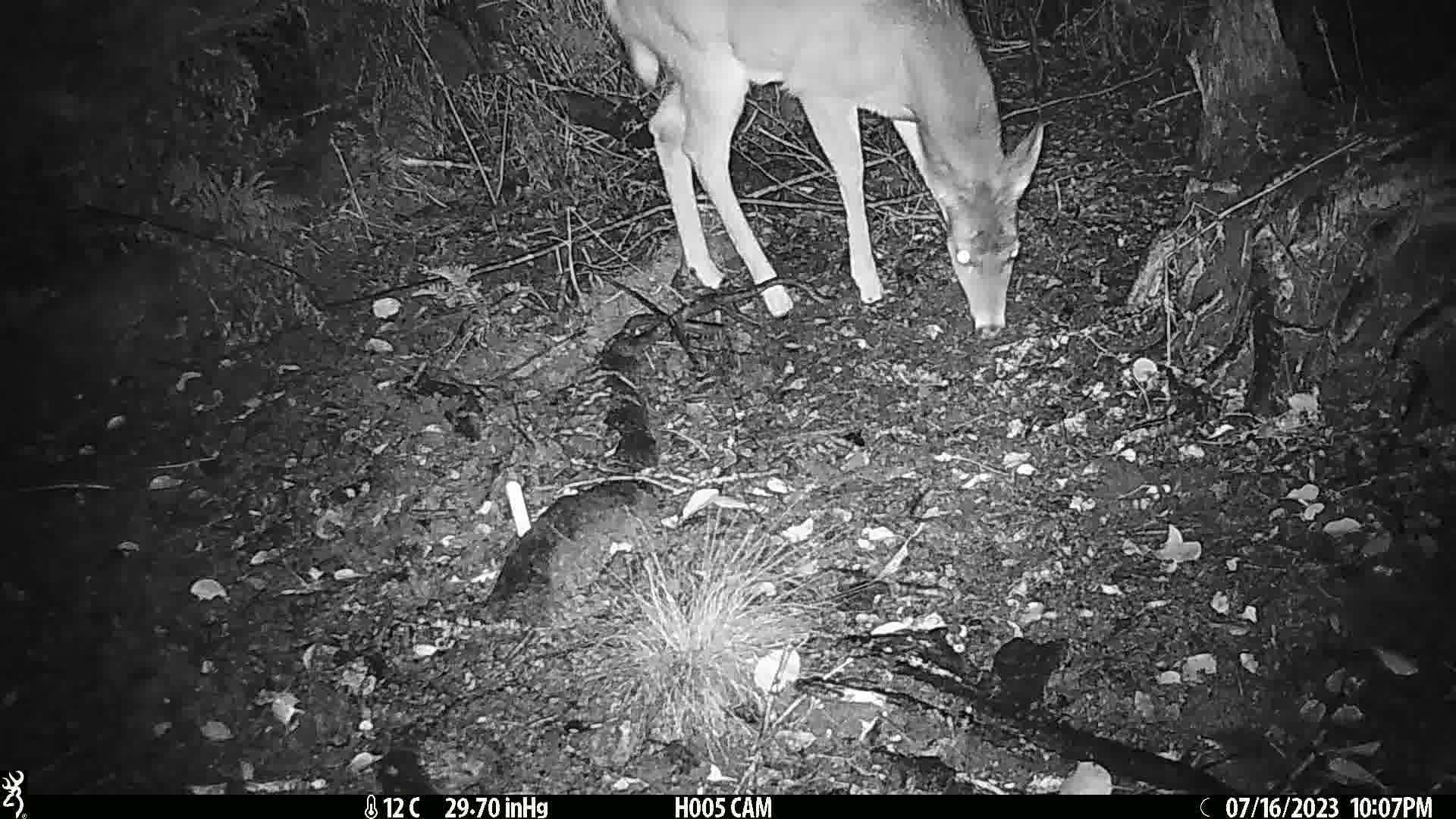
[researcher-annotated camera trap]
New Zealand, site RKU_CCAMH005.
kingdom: Animalia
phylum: Chordata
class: Mammalia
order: Artiodactyla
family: Cervidae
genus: Odocoileus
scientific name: Odocoileus virginianus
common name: white-tailed deer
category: white tailed deer